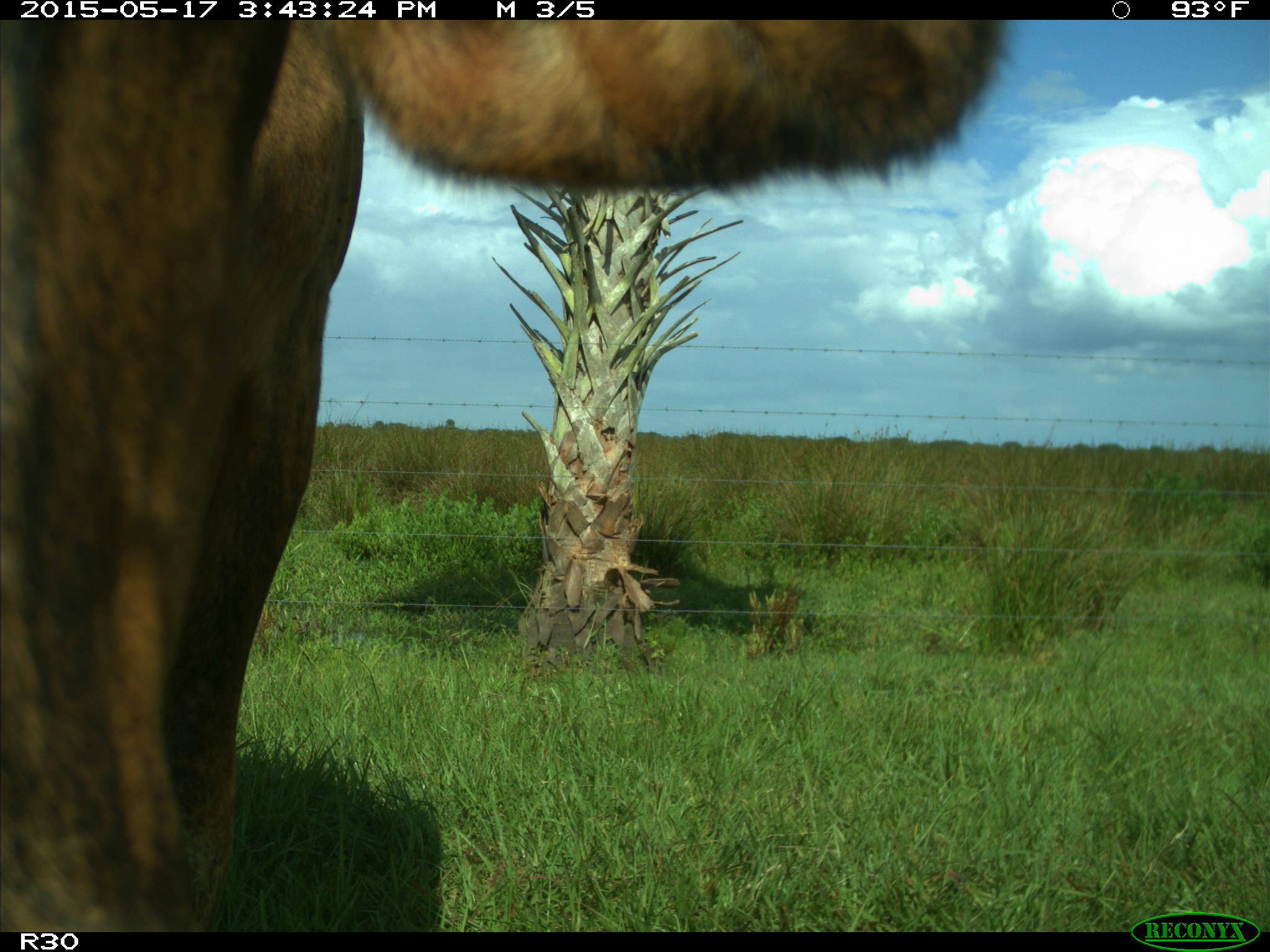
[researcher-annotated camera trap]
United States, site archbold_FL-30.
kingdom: Animalia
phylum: Chordata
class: Mammalia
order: Artiodactyla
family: Bovidae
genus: Bos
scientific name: Bos taurus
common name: domestic cow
Bos taurus (domestic cow).